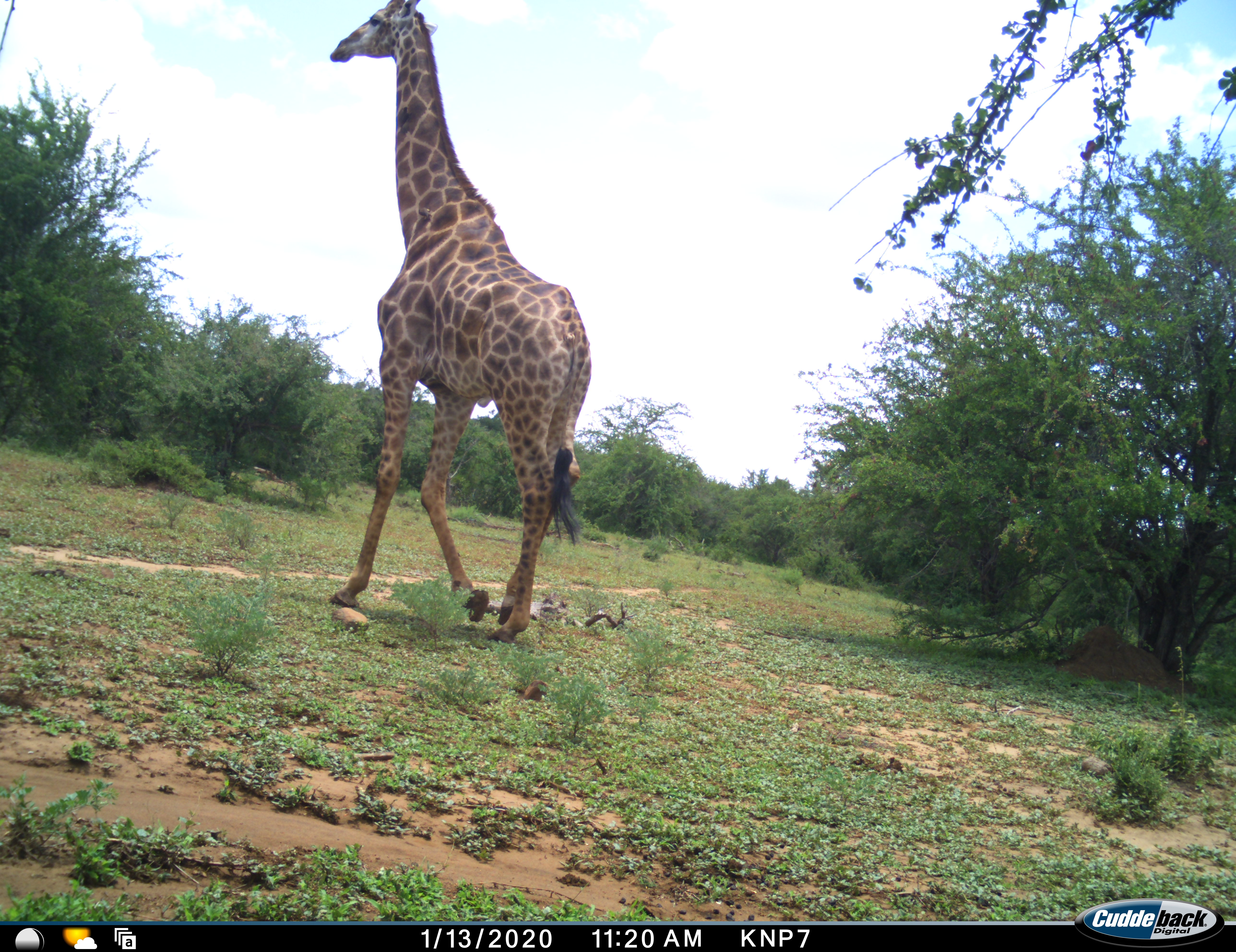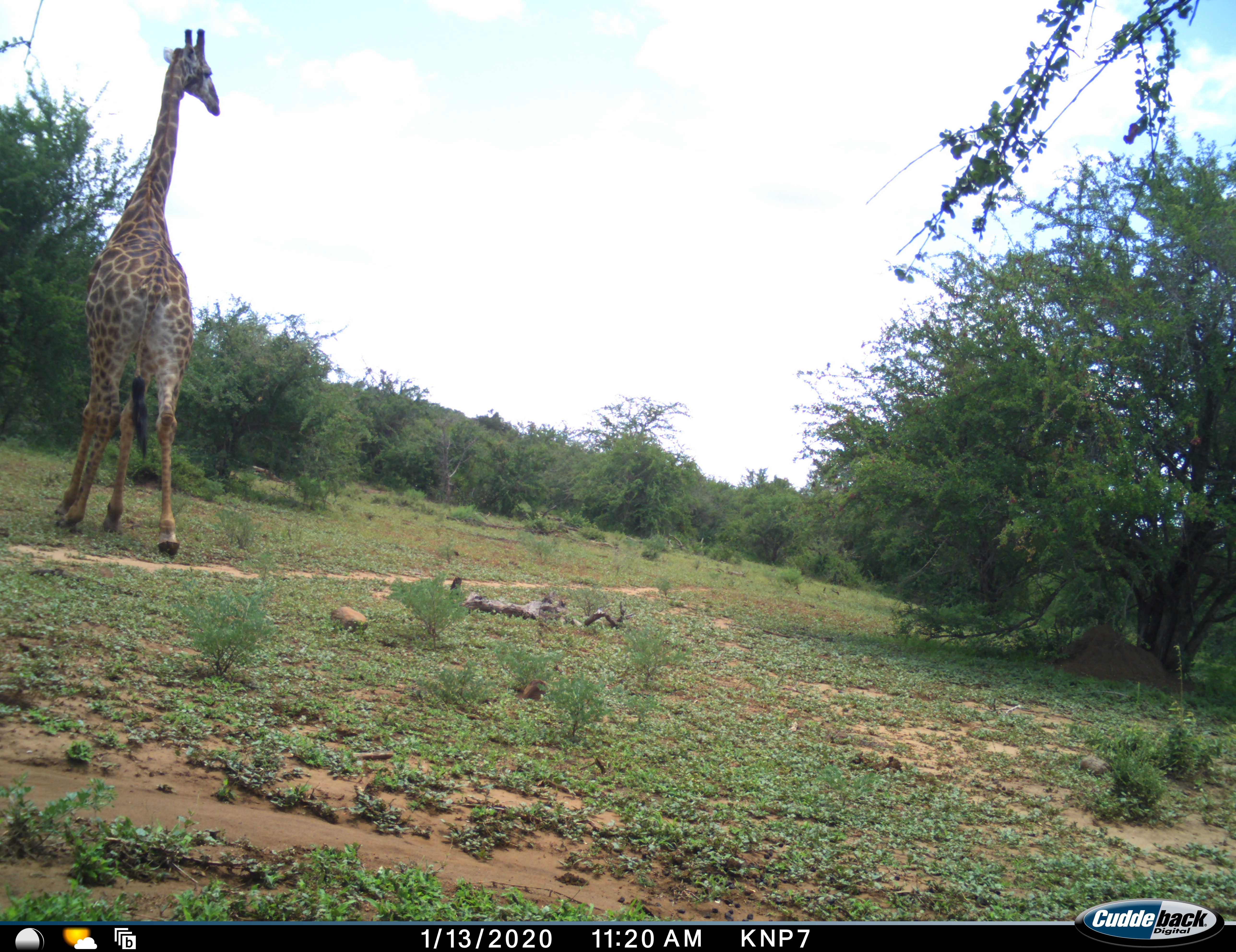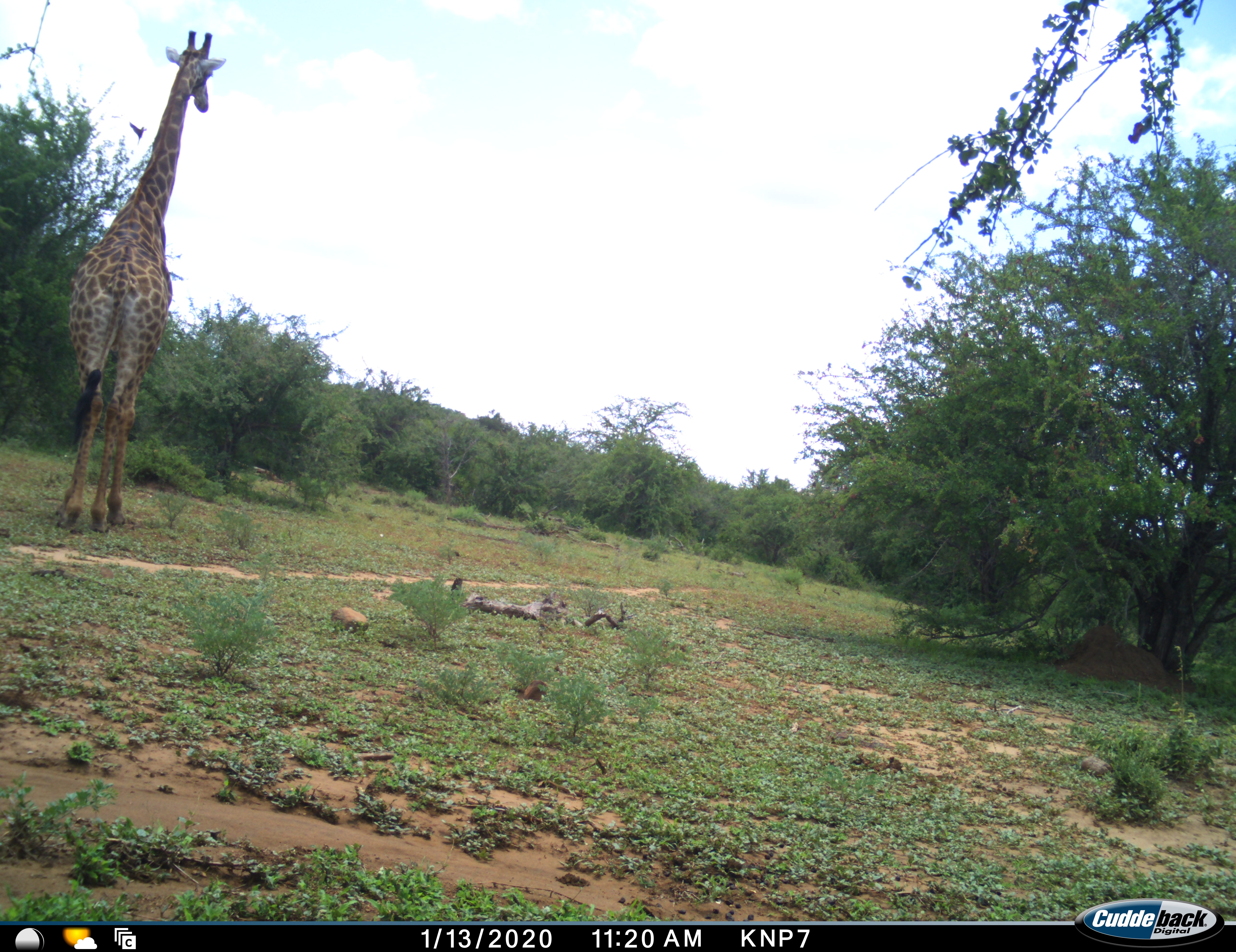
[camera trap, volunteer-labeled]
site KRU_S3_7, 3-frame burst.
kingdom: Animalia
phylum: Chordata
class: Mammalia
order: Artiodactyla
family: Giraffidae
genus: Giraffa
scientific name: Giraffa camelopardalis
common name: giraffe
Giraffe (Giraffa camelopardalis), count 1. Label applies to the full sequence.